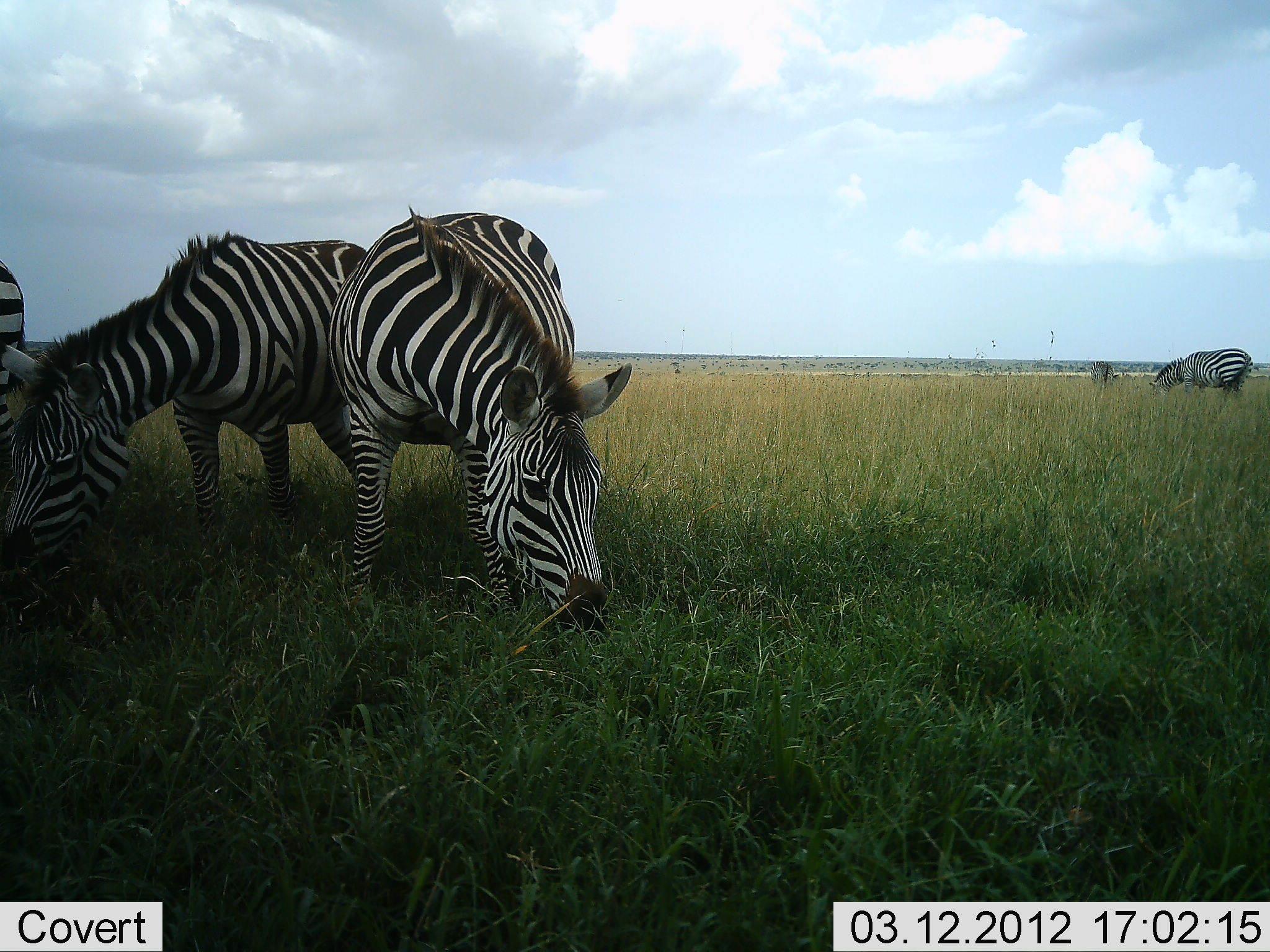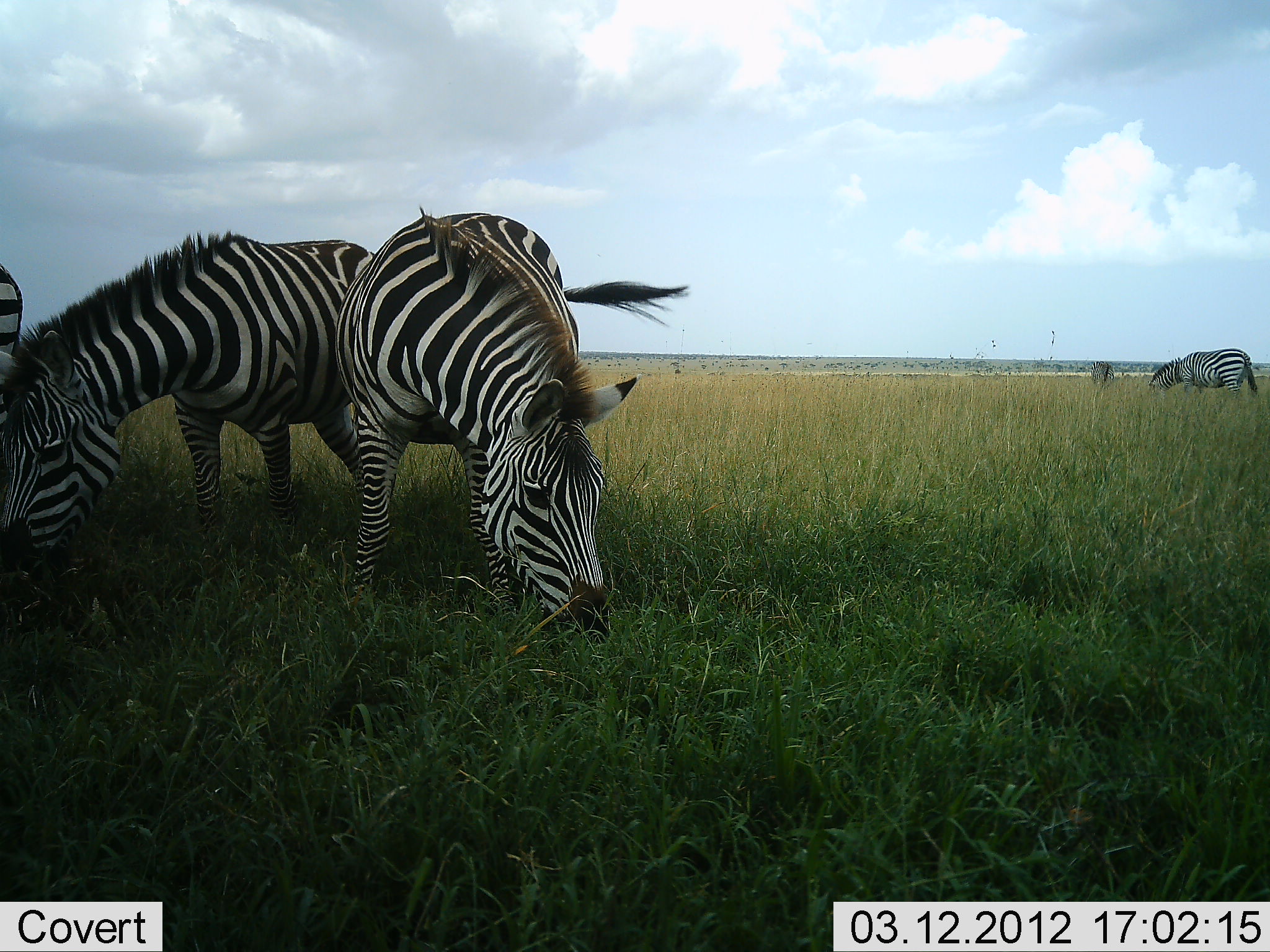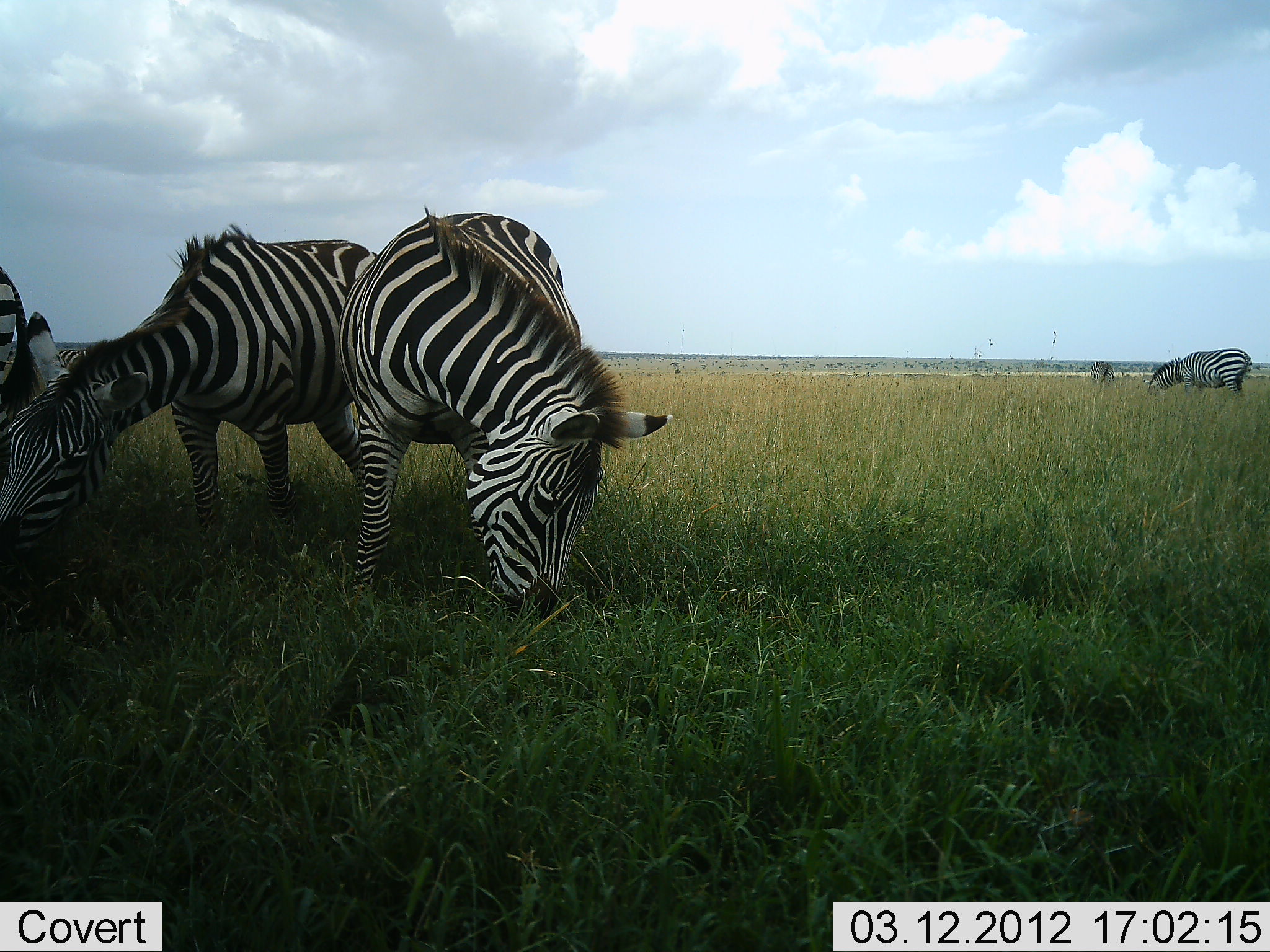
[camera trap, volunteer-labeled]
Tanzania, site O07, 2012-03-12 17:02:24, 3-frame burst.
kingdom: Animalia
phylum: Chordata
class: Mammalia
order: Perissodactyla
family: Equidae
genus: Equus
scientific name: Equus quagga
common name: plains zebra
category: zebra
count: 5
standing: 26%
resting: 0%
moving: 4%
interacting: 9%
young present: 0%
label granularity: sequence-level